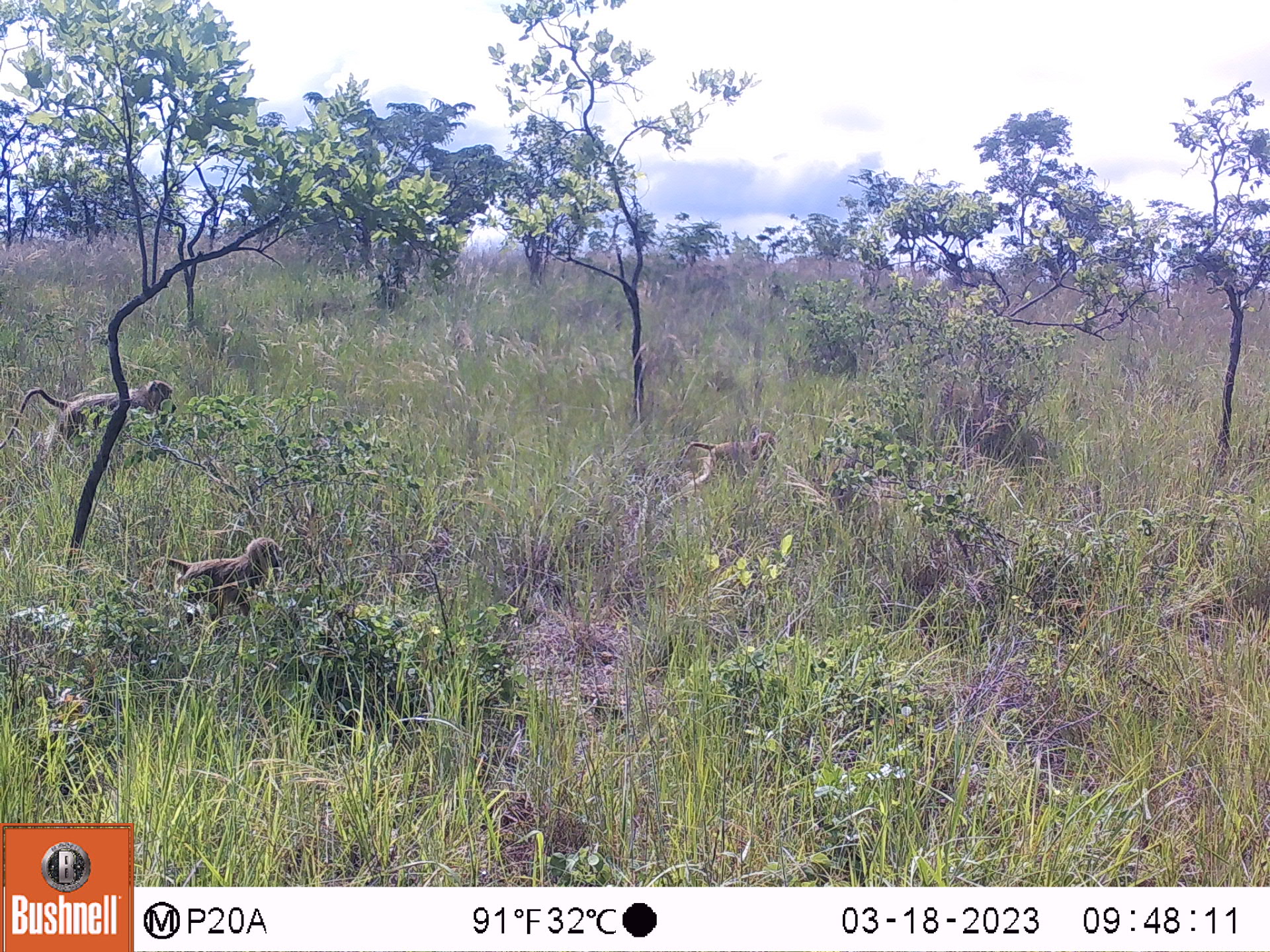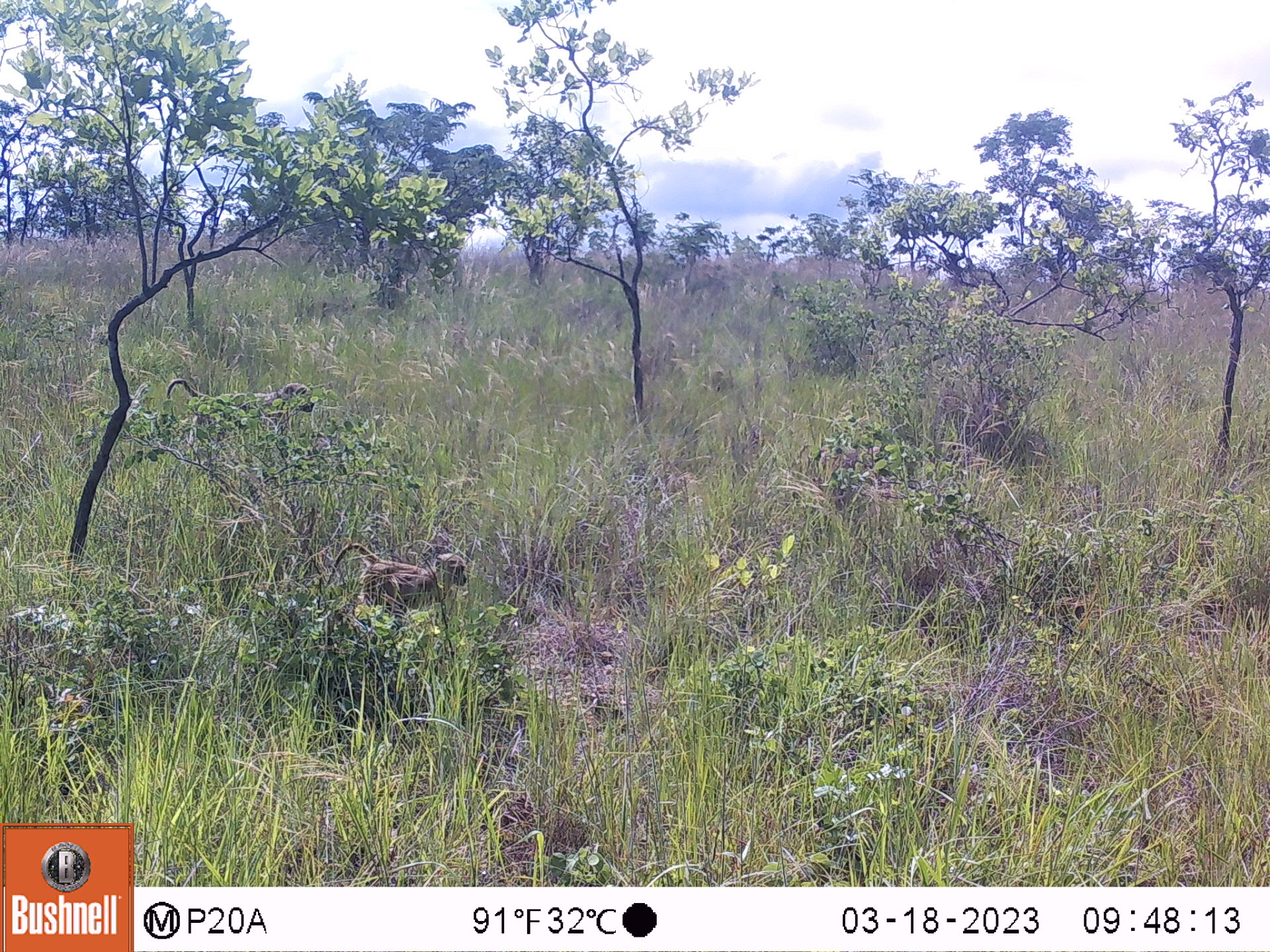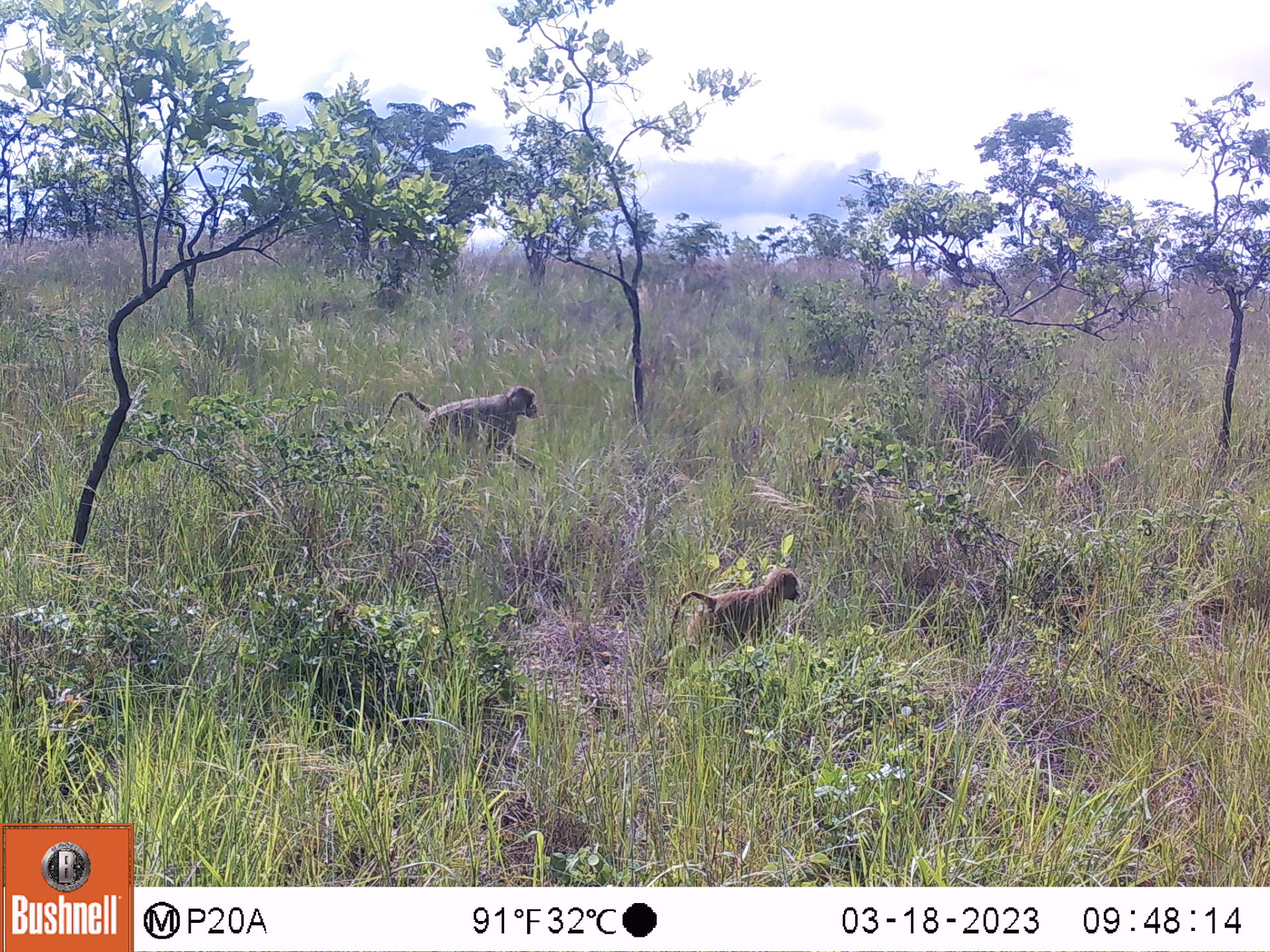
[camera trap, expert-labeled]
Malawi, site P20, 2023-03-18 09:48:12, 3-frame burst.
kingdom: Animalia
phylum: Chordata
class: Mammalia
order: Primates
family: Cercopithecidae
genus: Papio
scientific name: Papio cynocephalus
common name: yellow baboon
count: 3